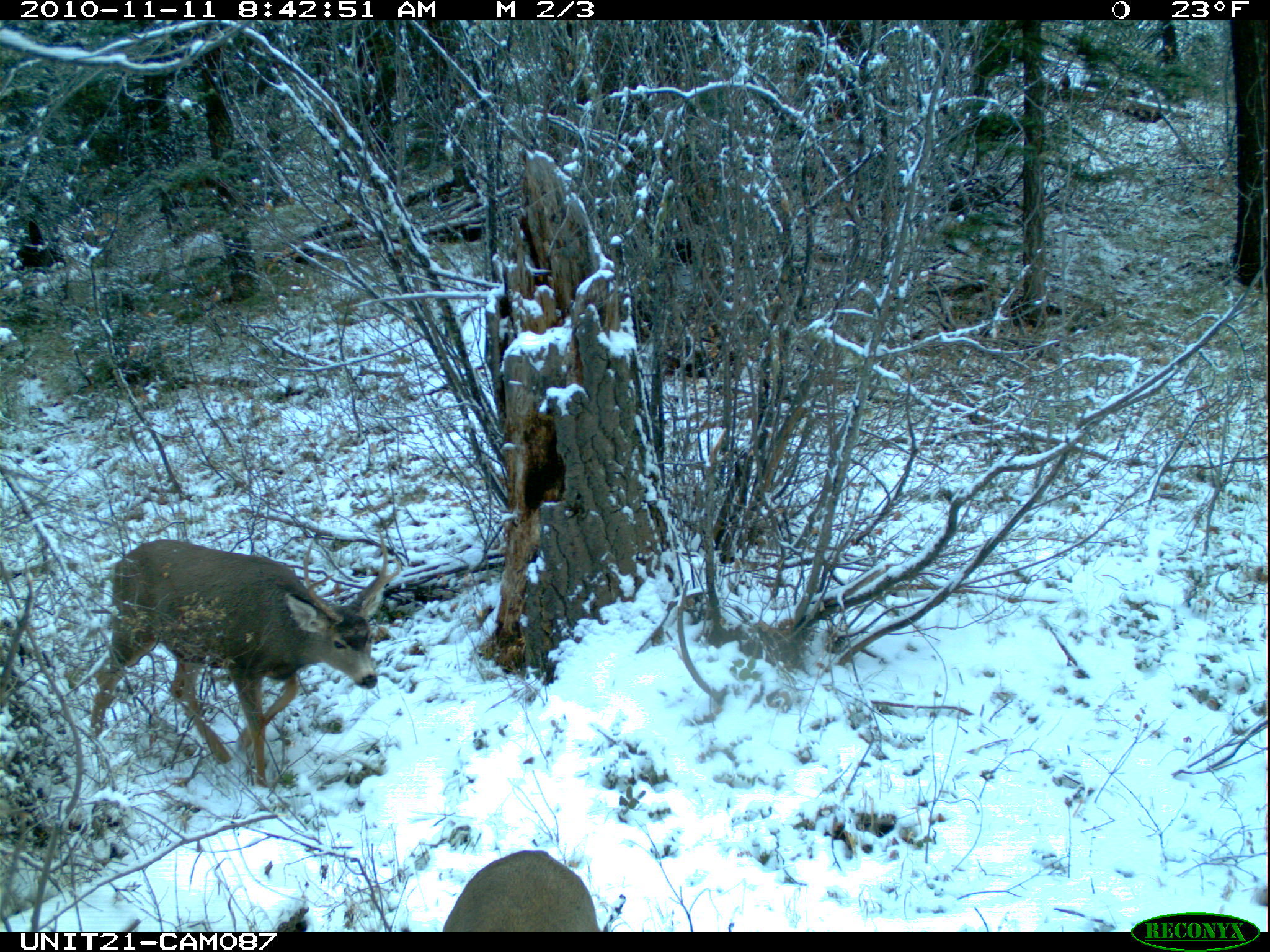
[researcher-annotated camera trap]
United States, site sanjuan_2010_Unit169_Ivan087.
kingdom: Animalia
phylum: Chordata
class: Mammalia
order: Artiodactyla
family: Cervidae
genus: Odocoileus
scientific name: Odocoileus hemionus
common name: mule deer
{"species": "Odocoileus hemionus (mule deer)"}